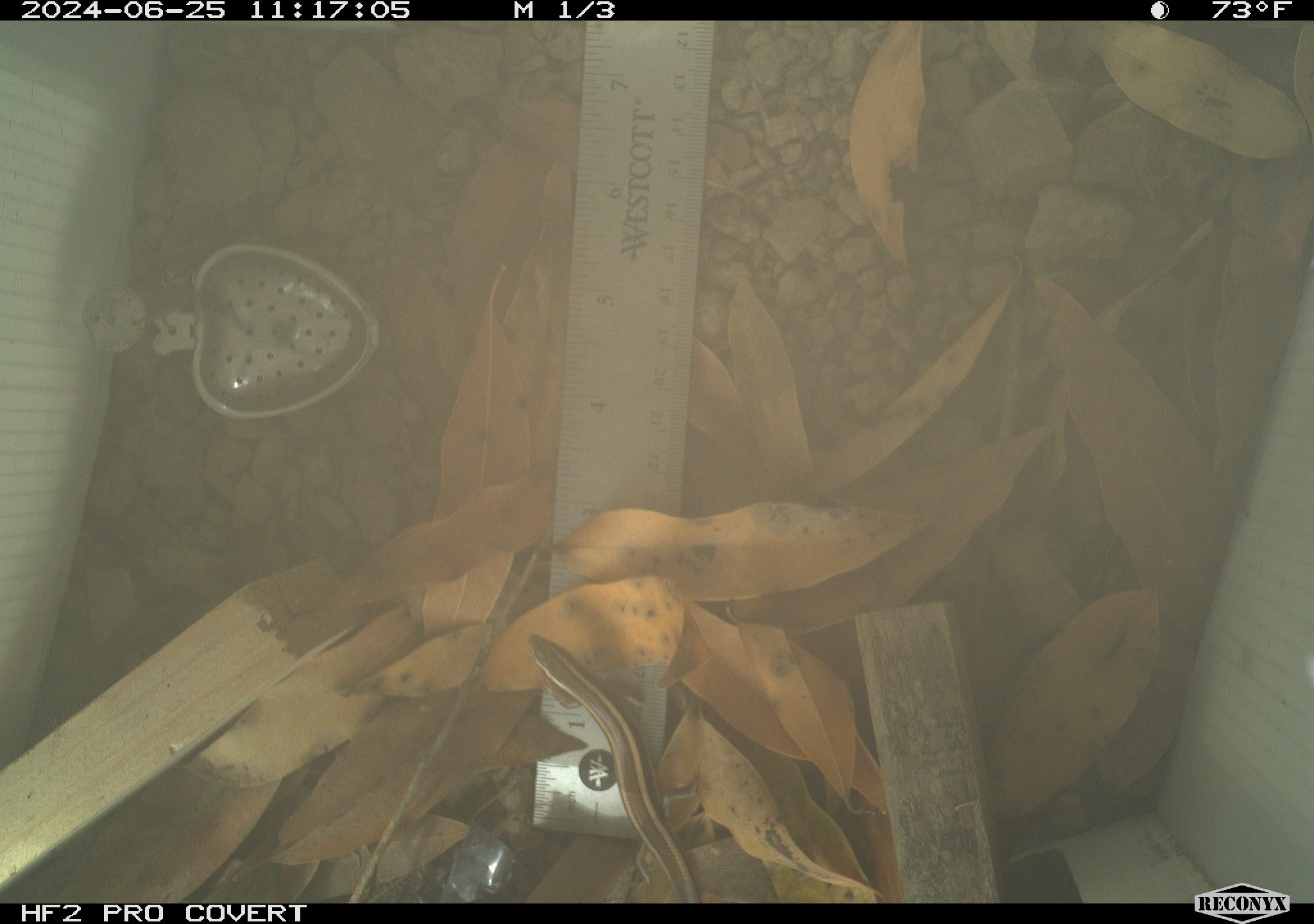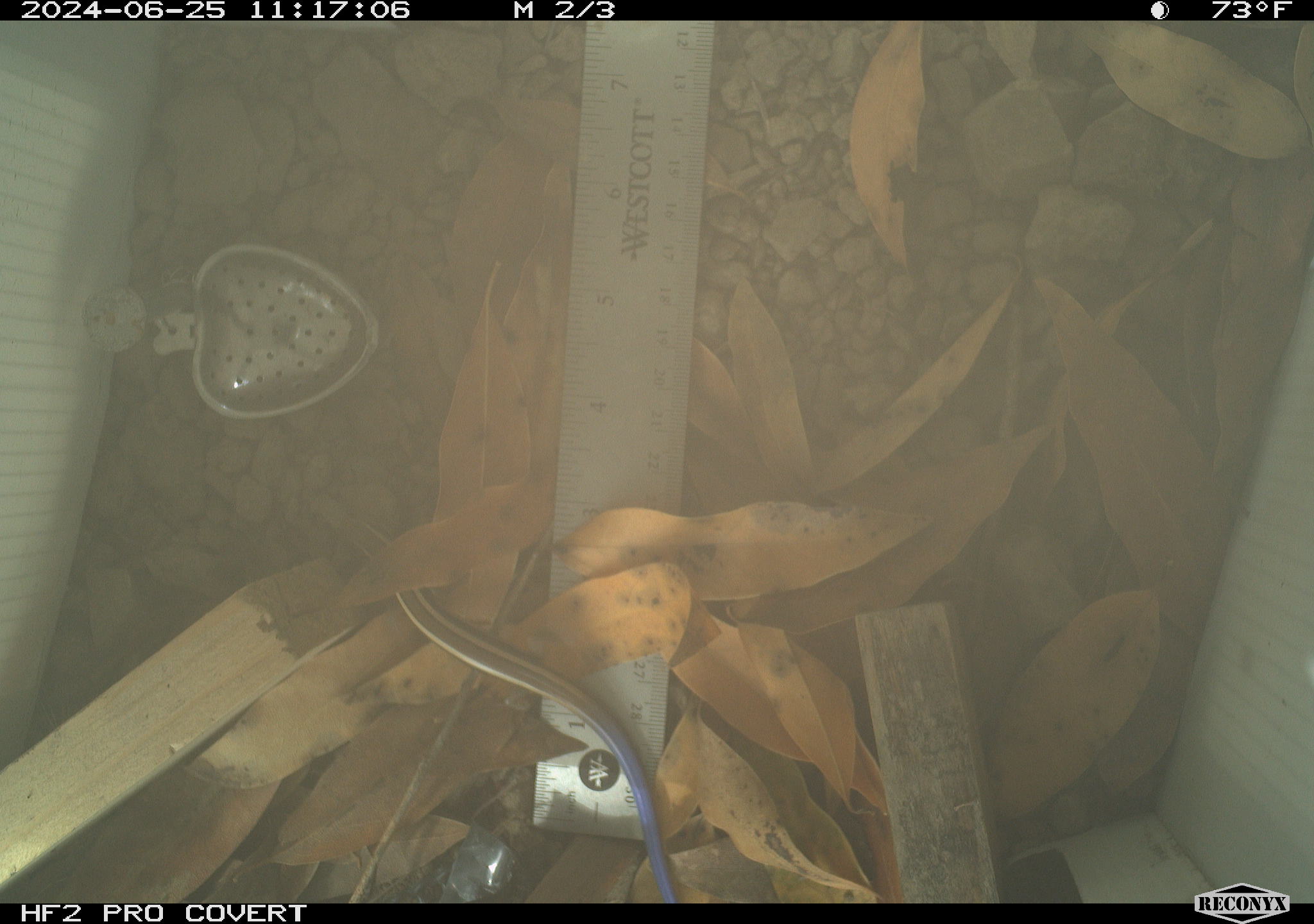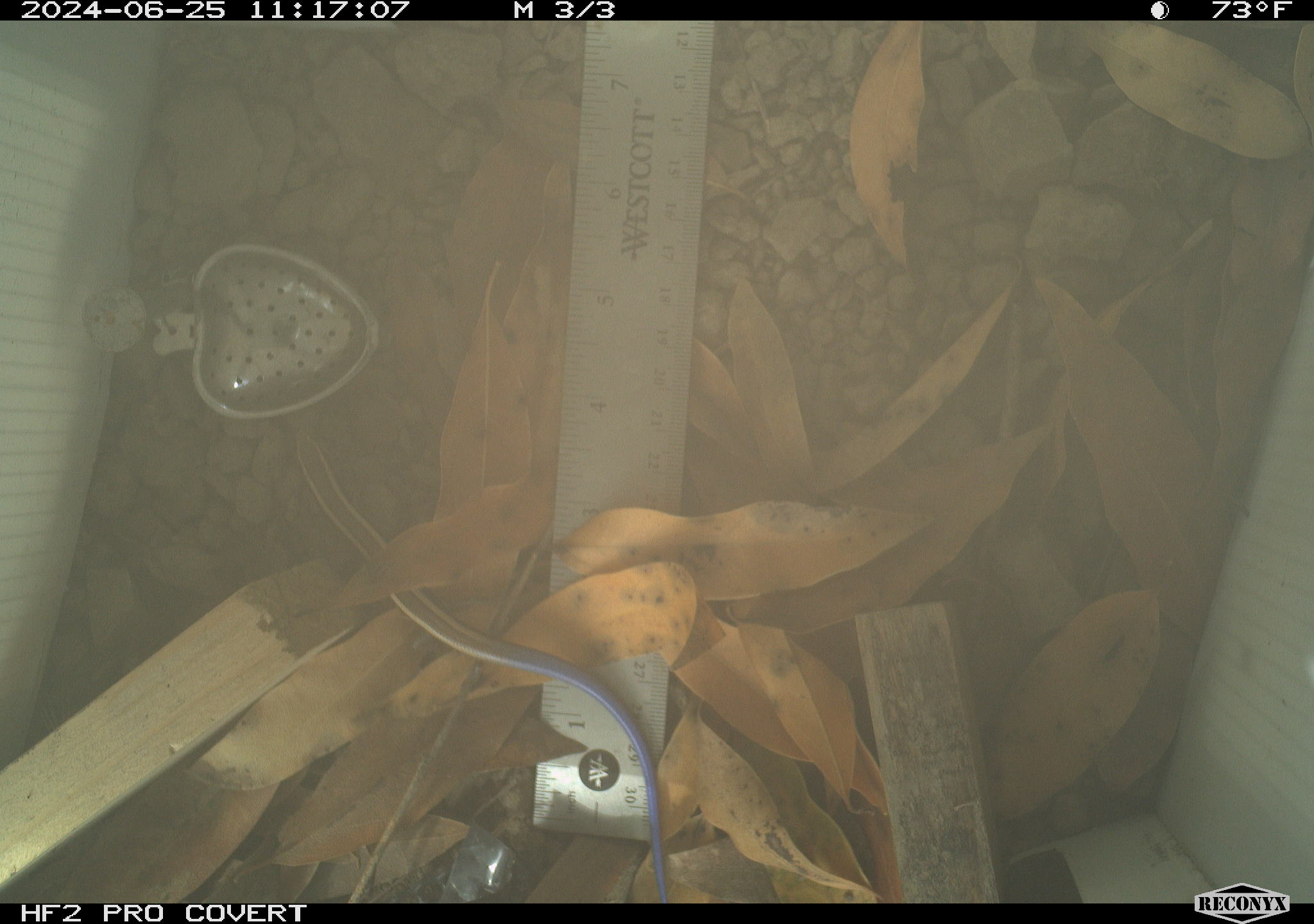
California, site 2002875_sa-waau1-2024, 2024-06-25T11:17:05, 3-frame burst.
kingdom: Animalia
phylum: Chordata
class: Reptilia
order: Squamata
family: Scincidae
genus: Plestiodon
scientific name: Plestiodon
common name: blue-tailed skinks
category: plestiodon species